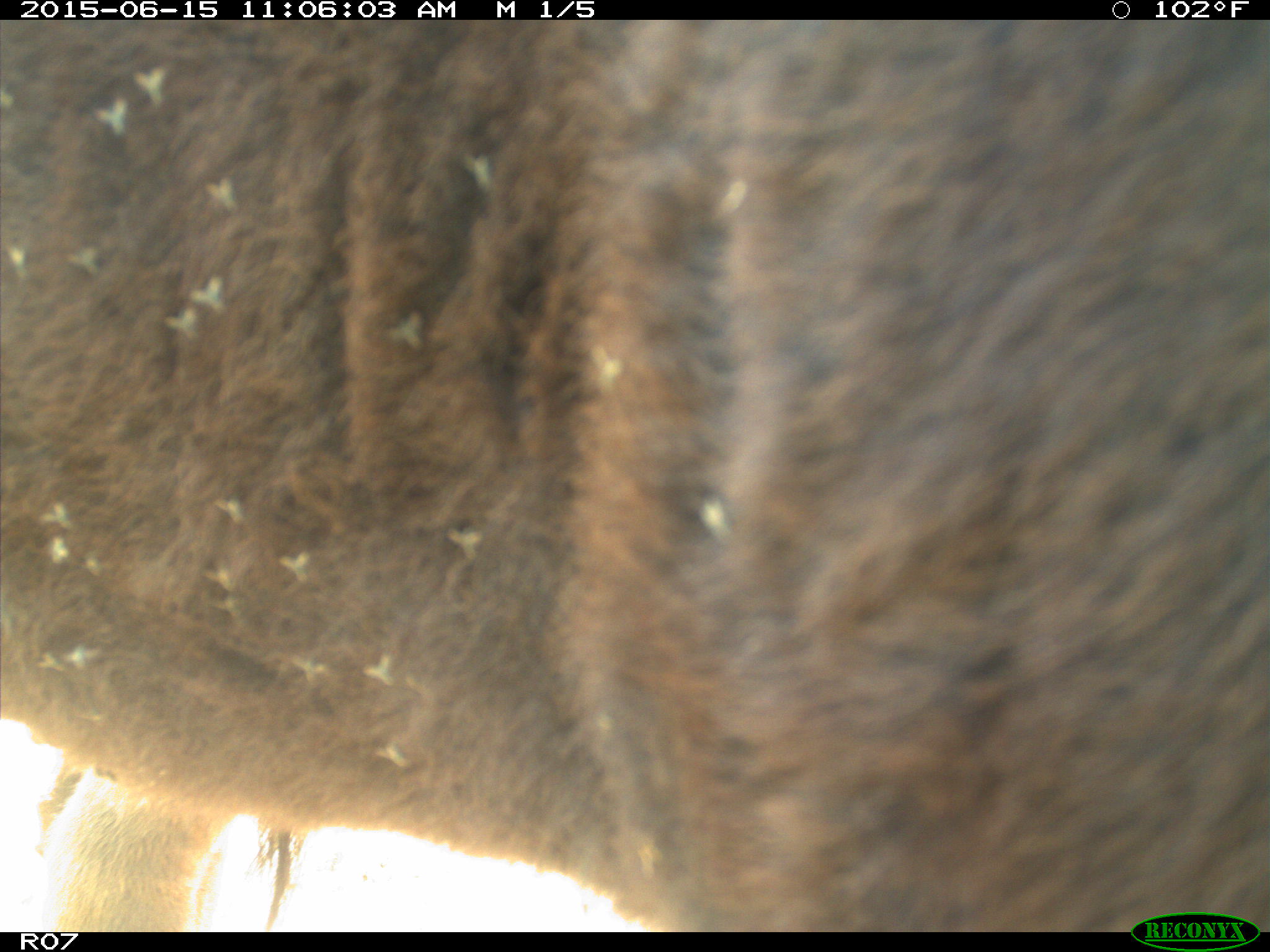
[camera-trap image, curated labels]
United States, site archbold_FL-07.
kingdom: Animalia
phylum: Chordata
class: Mammalia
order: Artiodactyla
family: Bovidae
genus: Bos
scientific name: Bos taurus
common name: domestic cow